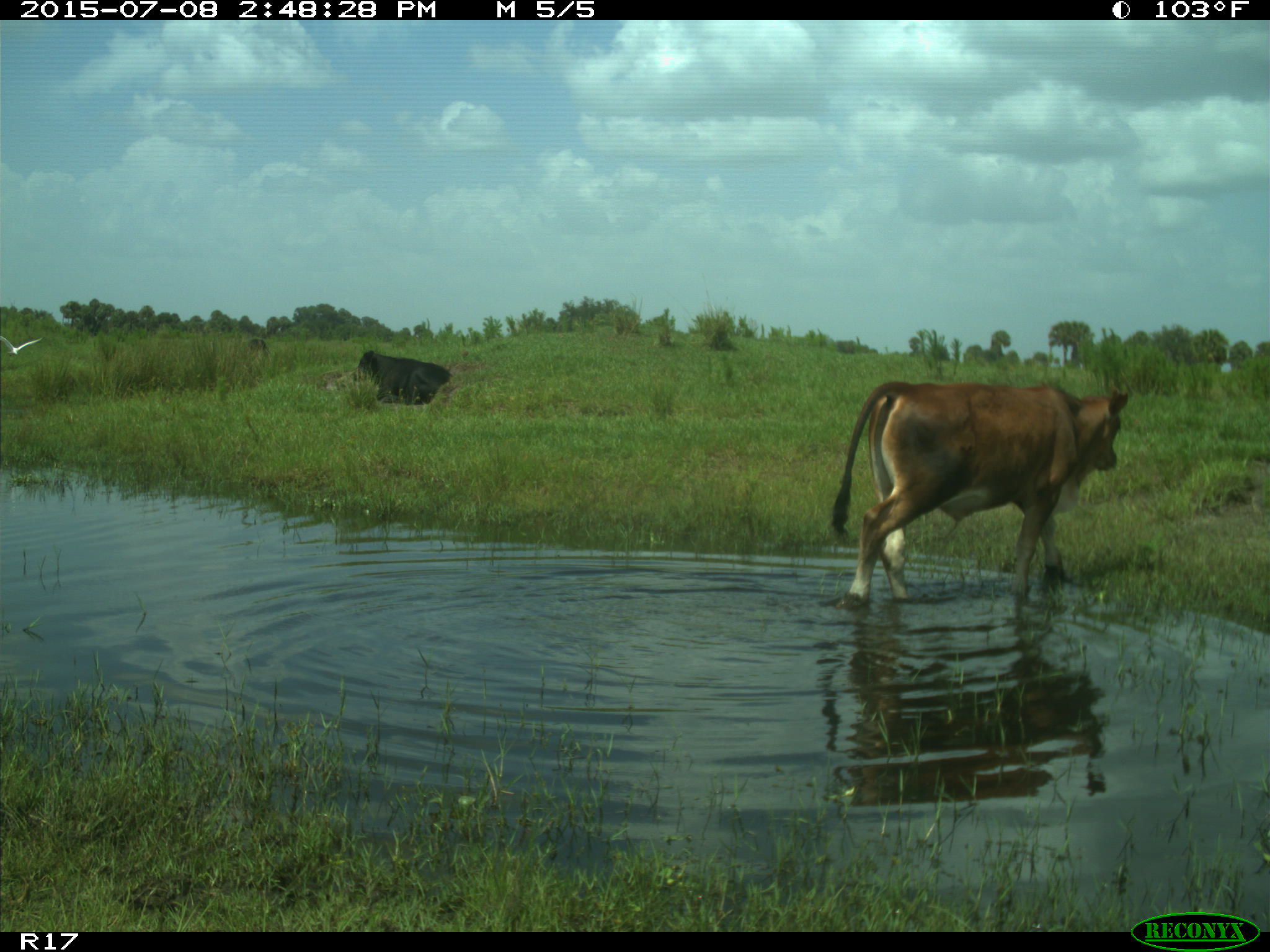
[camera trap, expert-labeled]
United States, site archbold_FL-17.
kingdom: Animalia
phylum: Chordata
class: Mammalia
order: Artiodactyla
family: Bovidae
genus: Bos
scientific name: Bos taurus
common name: domestic cow